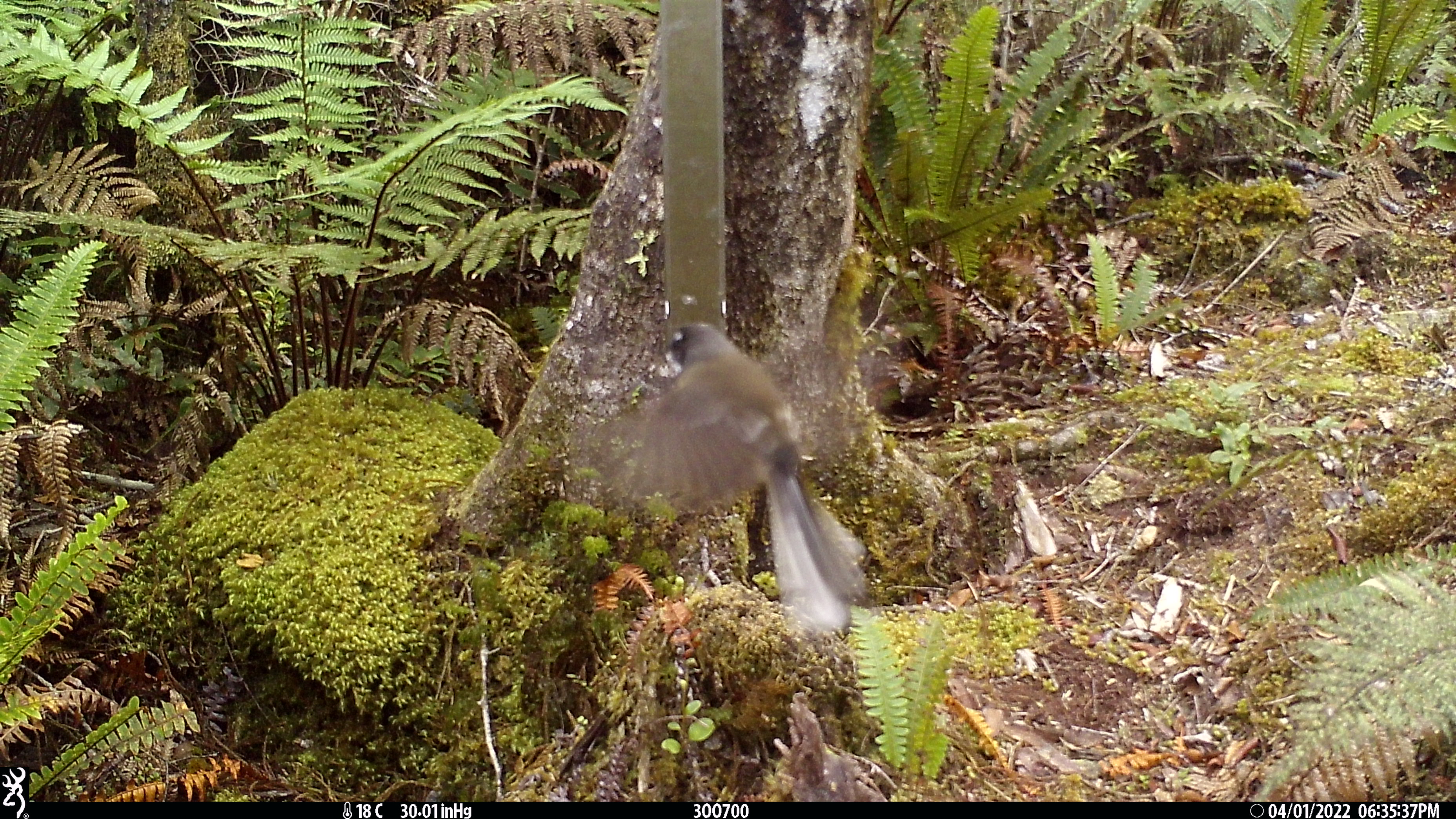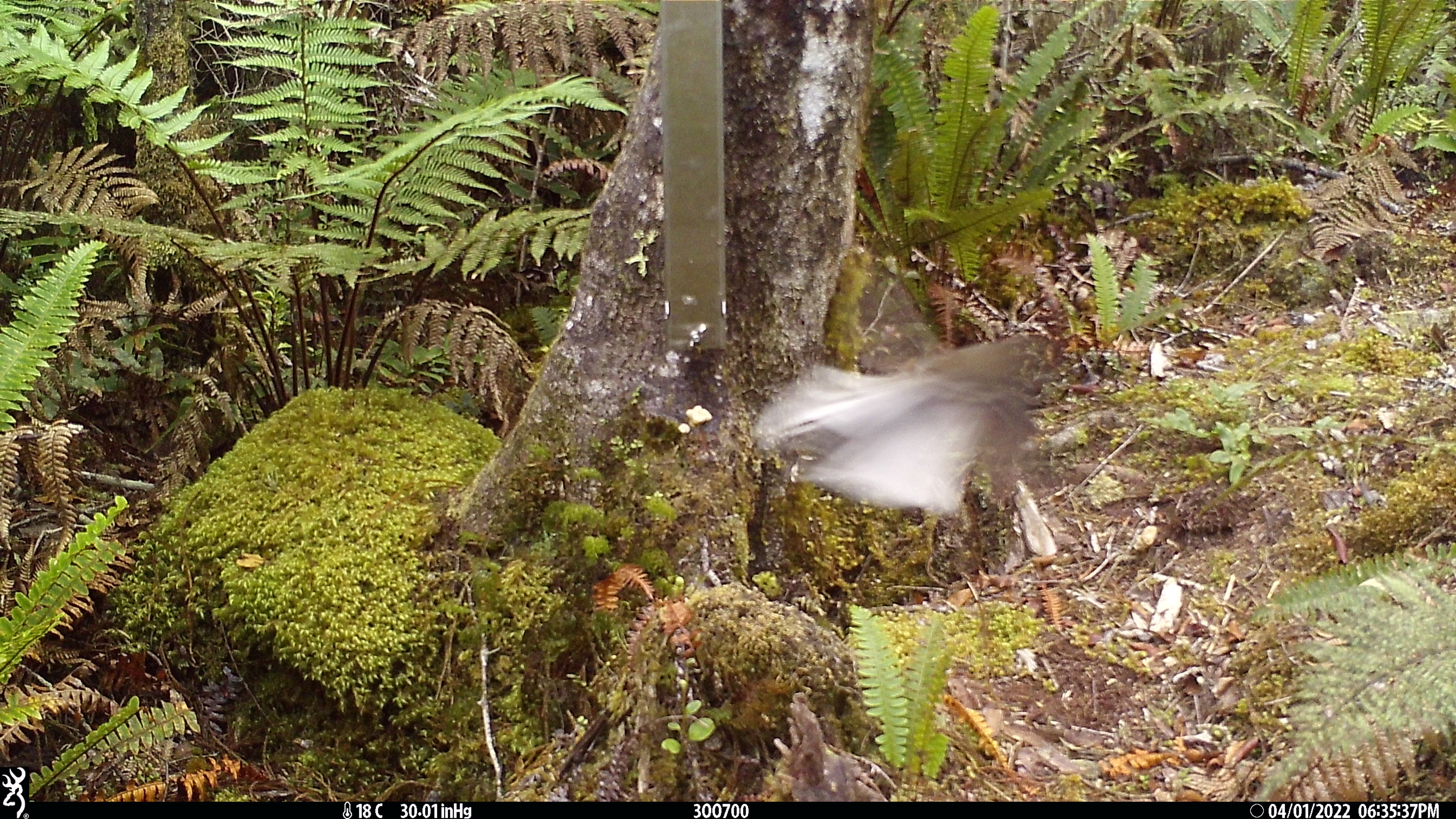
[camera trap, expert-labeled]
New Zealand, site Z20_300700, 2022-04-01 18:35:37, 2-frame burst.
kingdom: Animalia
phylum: Chordata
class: Aves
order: Passeriformes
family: Rhipiduridae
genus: Rhipidura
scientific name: Rhipidura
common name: fantails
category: fantail